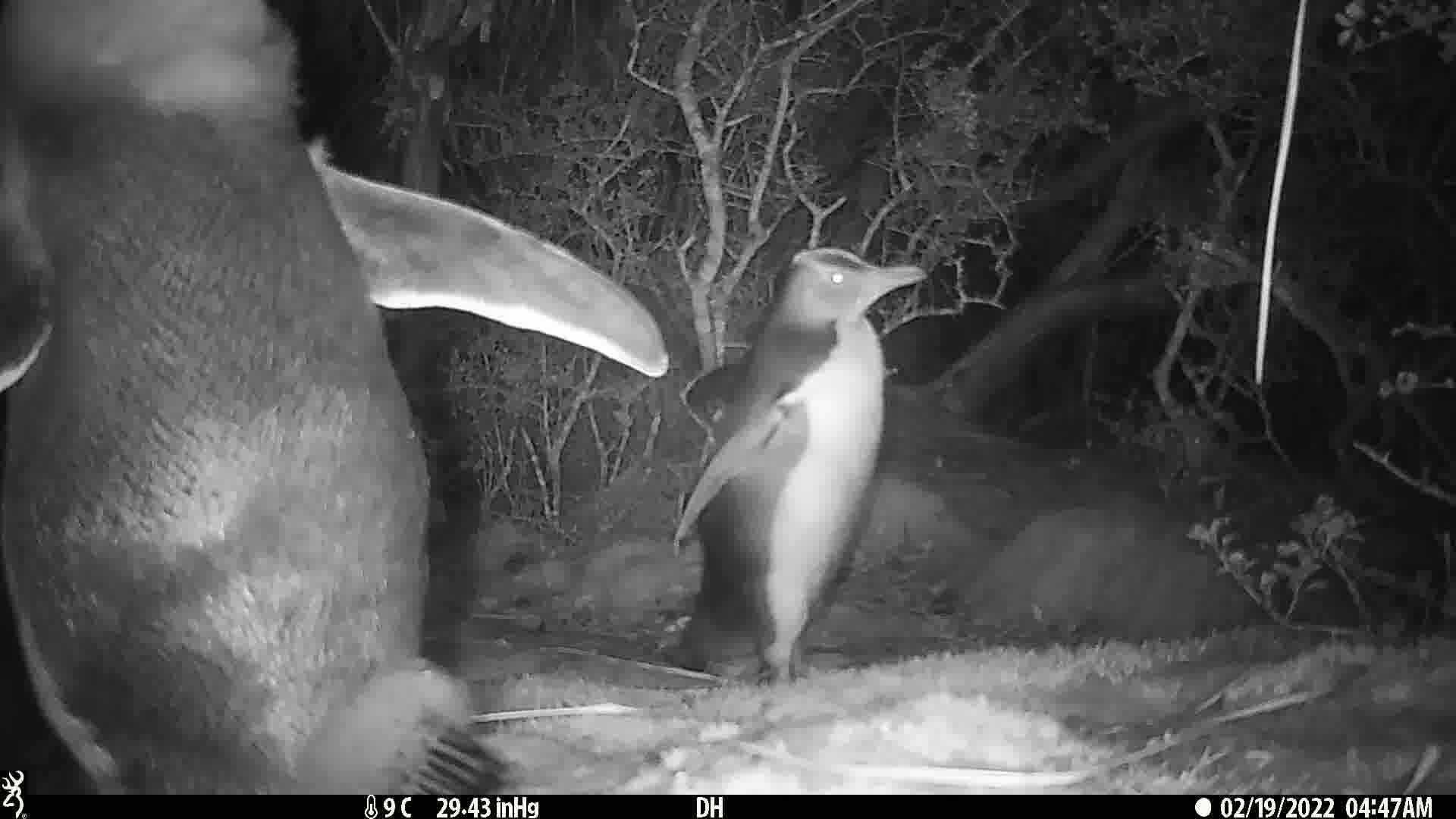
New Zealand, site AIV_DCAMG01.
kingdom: Animalia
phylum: Chordata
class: Aves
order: Sphenisciformes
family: Spheniscidae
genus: Megadyptes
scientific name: Megadyptes antipodes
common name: yellow-eyed penguin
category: yellow eyed penguin